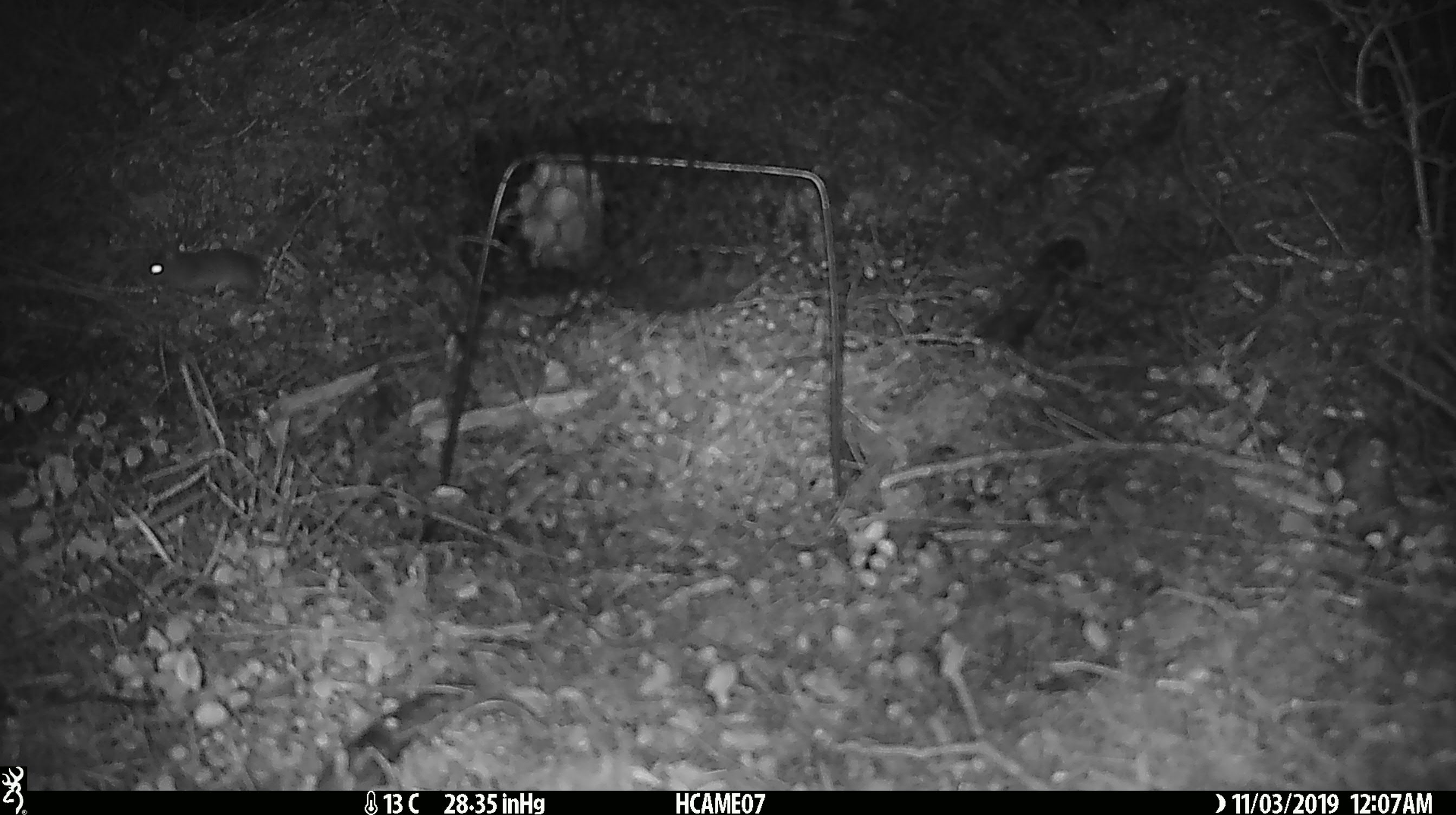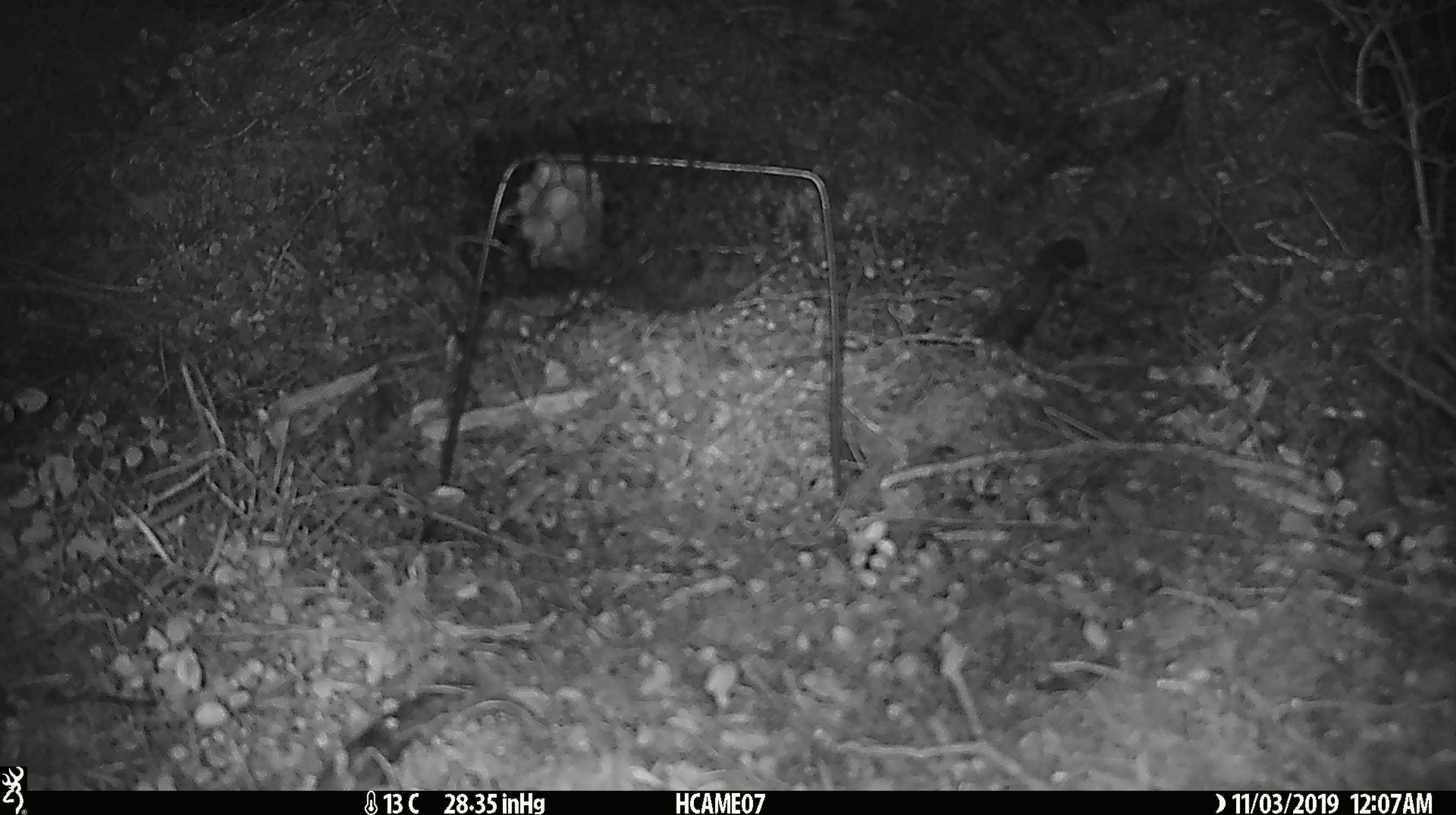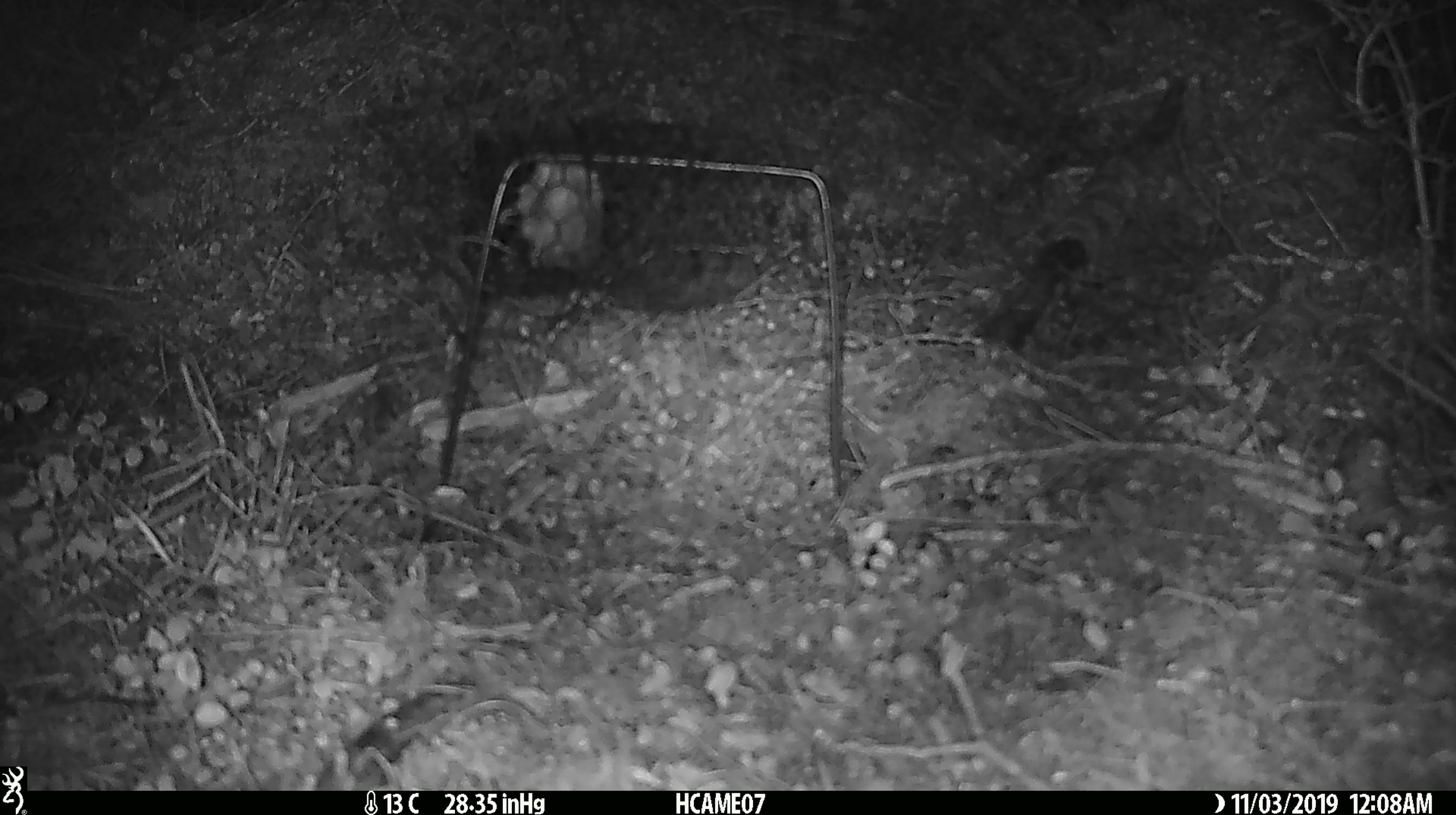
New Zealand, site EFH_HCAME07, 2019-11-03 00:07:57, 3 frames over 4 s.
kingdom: Animalia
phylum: Chordata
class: Mammalia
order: Rodentia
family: Muridae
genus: Mus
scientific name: Mus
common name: mouse